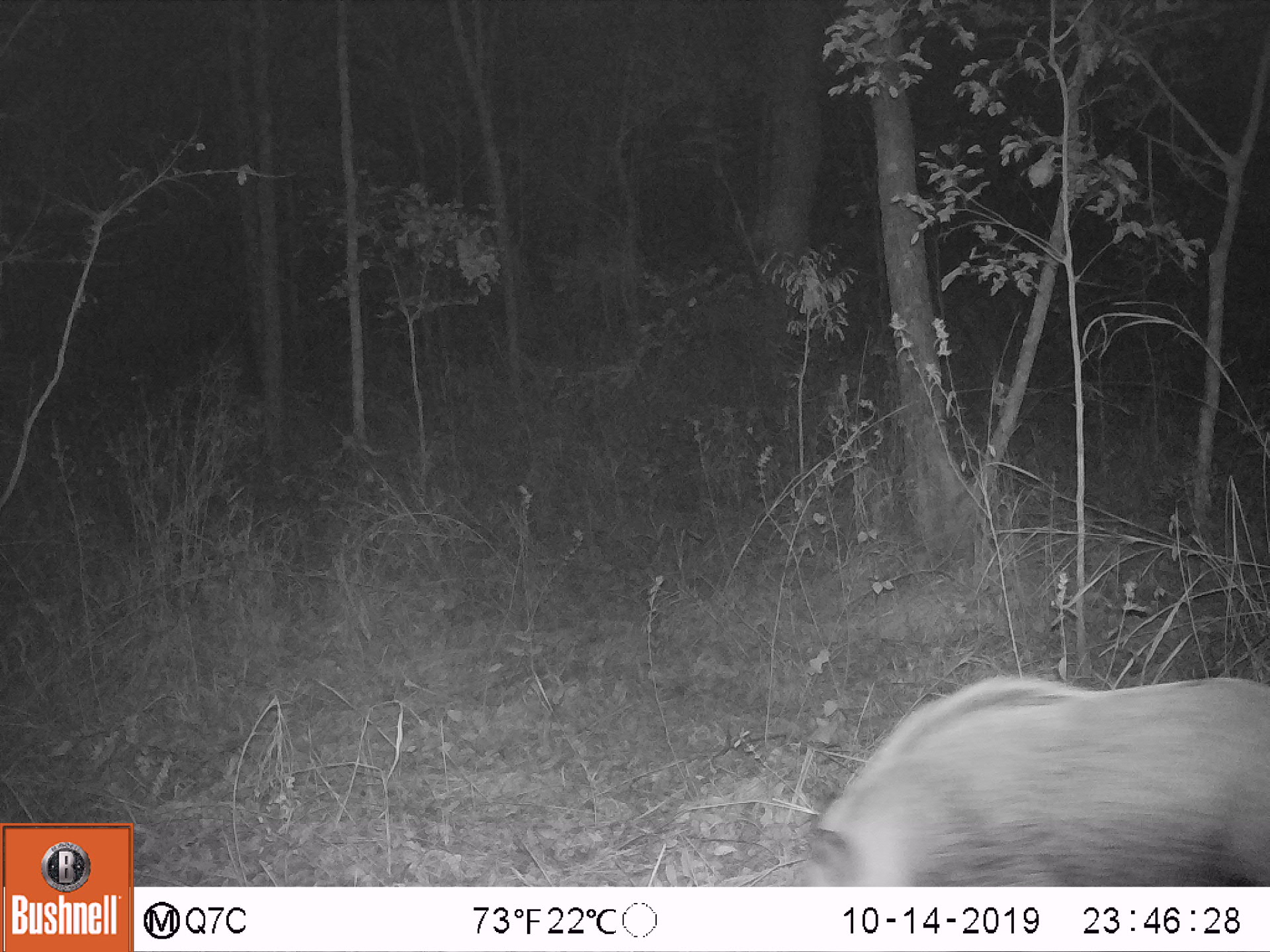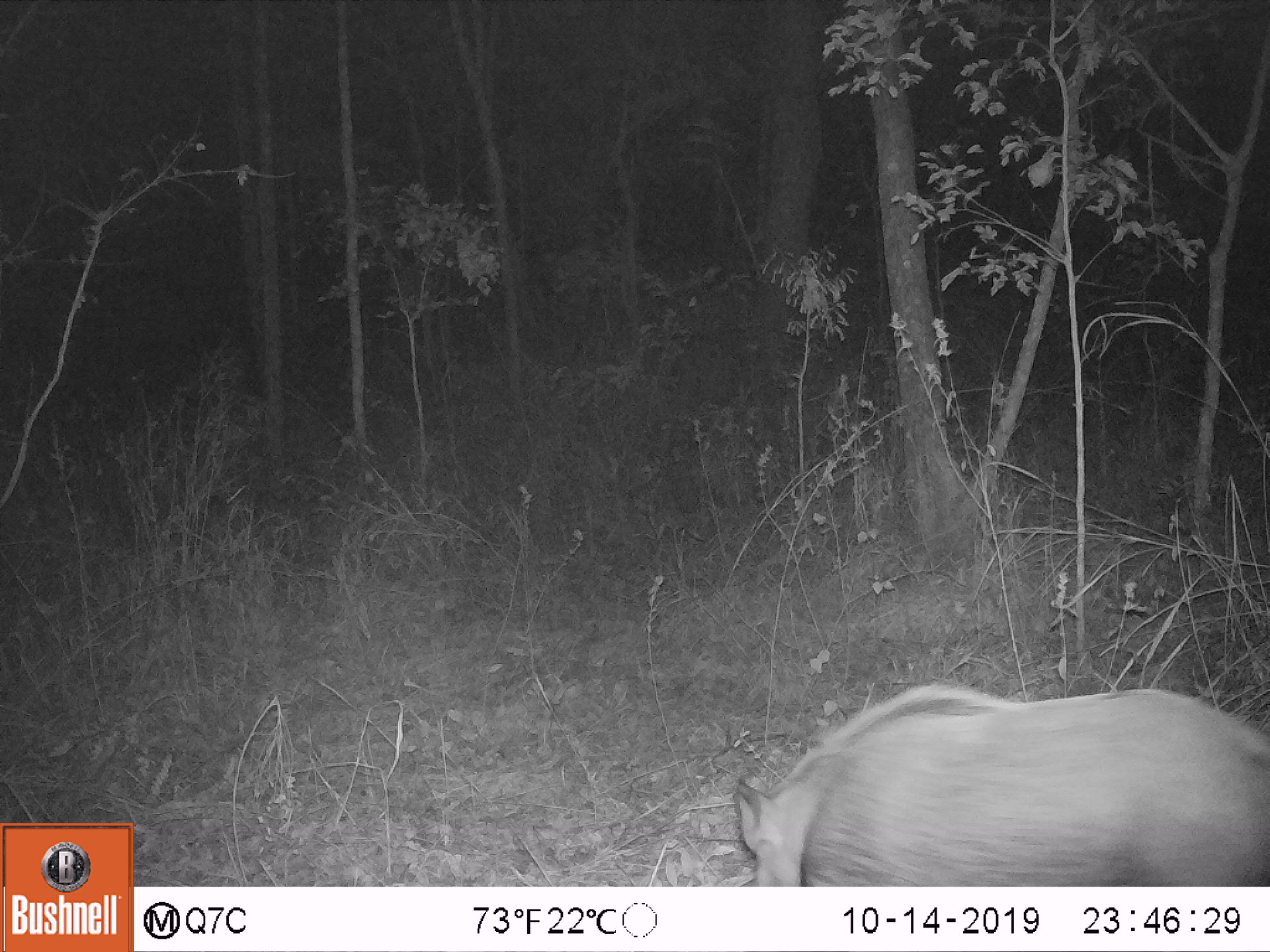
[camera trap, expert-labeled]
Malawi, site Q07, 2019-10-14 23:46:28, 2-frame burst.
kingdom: Animalia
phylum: Chordata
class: Mammalia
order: Artiodactyla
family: Suidae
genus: Potamochoerus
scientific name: Potamochoerus larvatus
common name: bushpig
Bushpig (Potamochoerus larvatus), count 1.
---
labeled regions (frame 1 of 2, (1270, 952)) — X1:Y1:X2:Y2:
bushpig: 793:657:1267:876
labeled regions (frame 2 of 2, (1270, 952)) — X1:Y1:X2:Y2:
bushpig: 733:679:1260:876